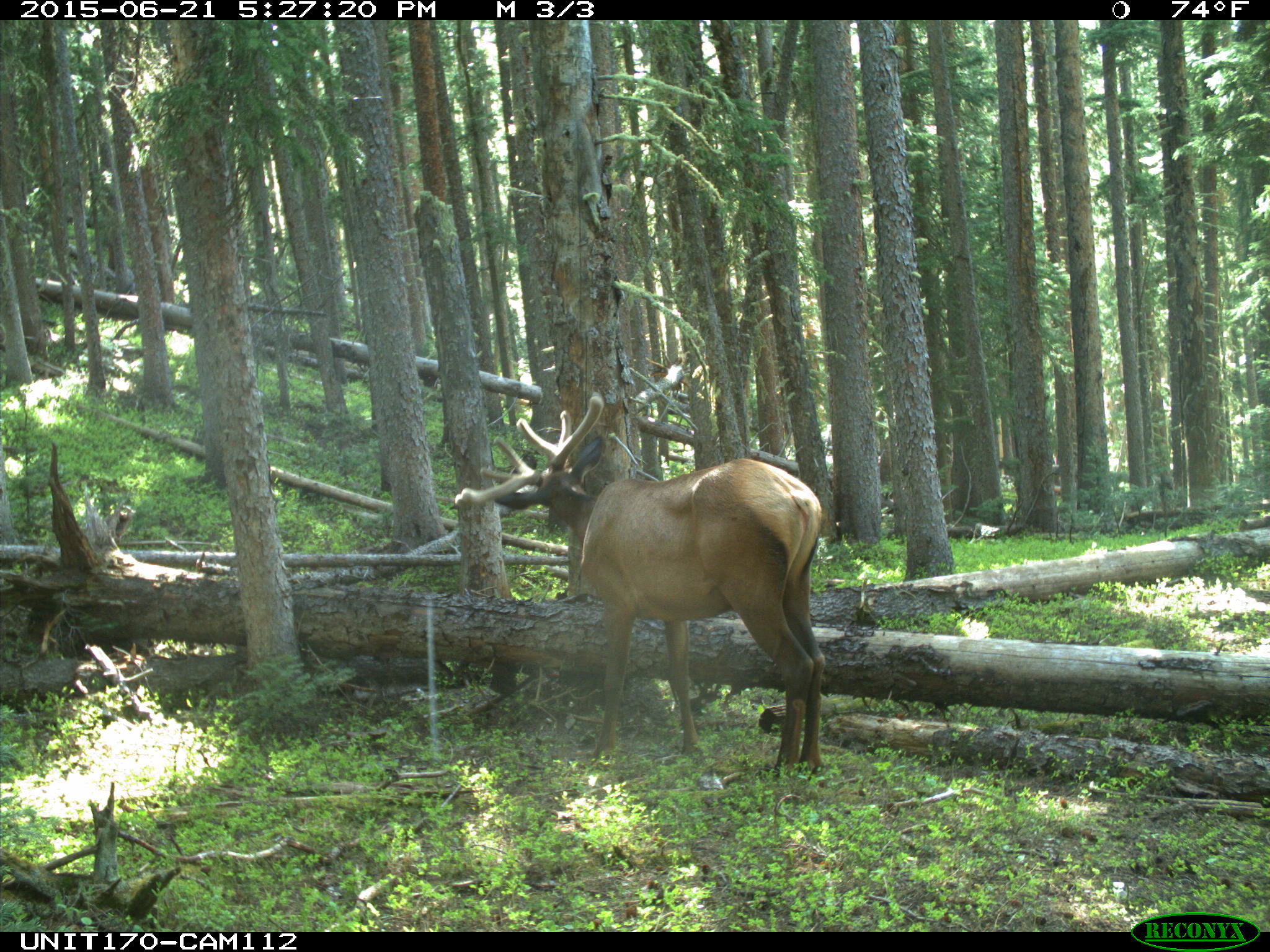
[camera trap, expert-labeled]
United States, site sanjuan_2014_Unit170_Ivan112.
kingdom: Animalia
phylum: Chordata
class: Mammalia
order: Artiodactyla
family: Cervidae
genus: Cervus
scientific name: Cervus elaphus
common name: red deer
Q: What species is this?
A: Cervus elaphus (red deer).